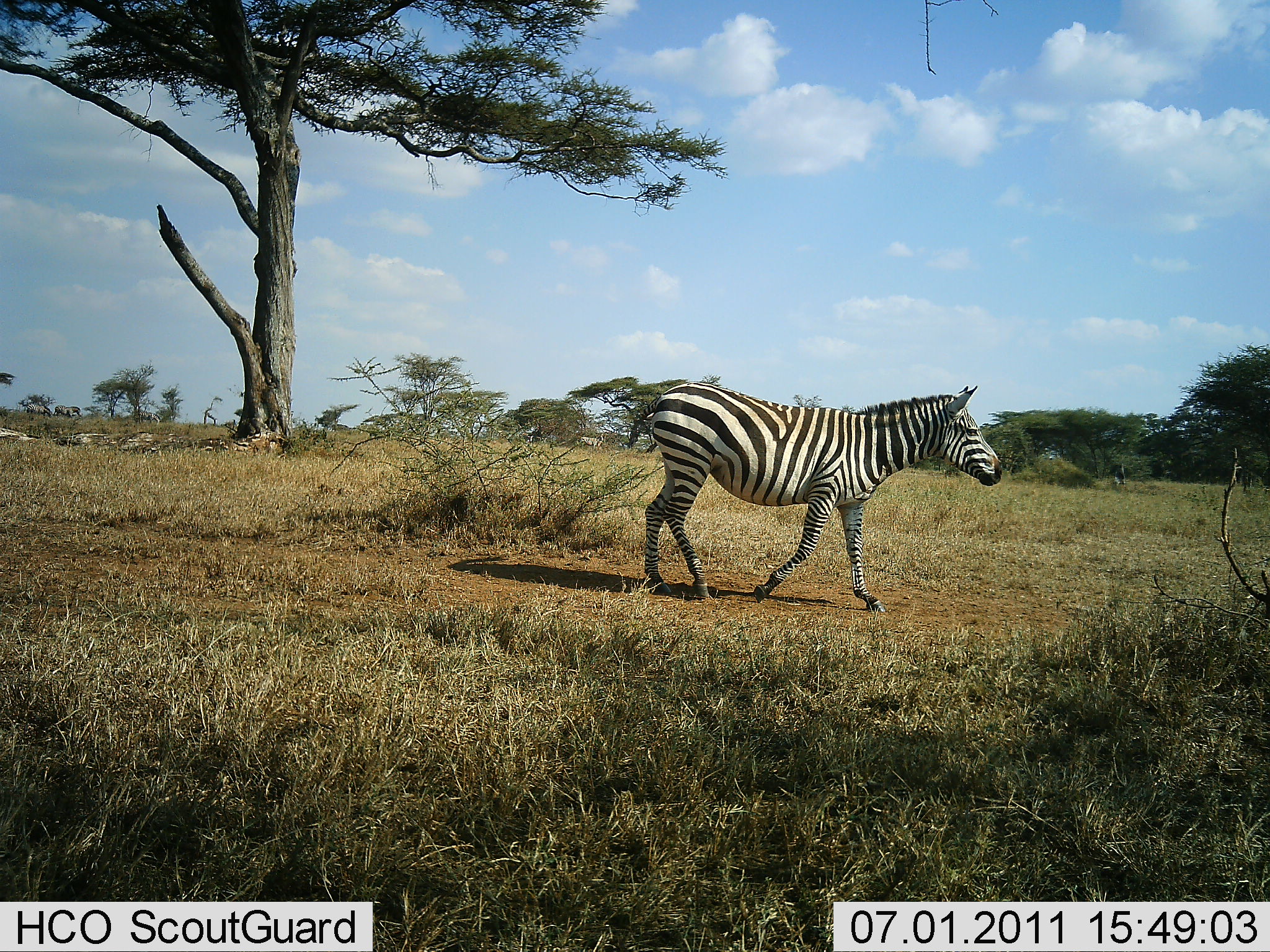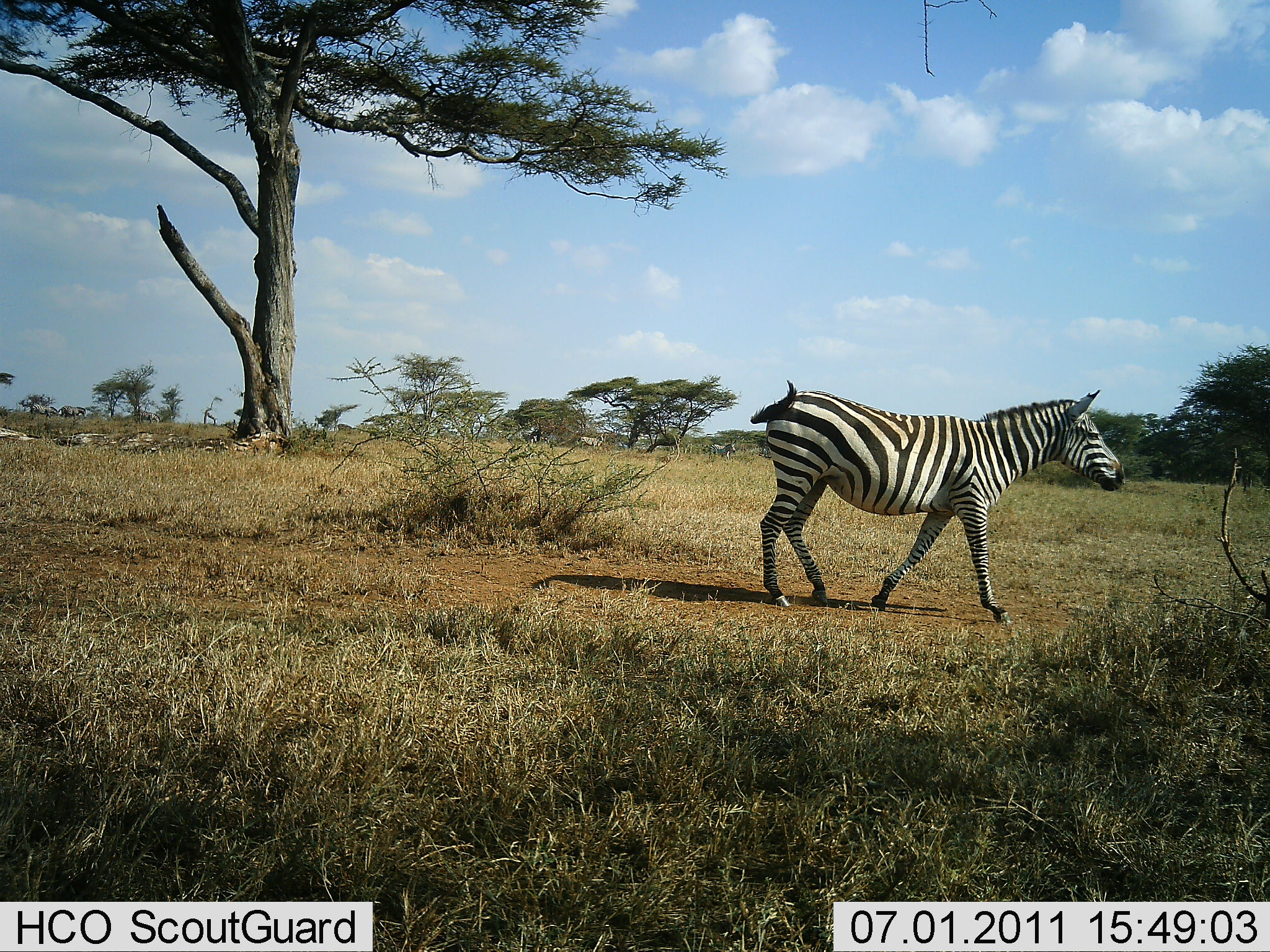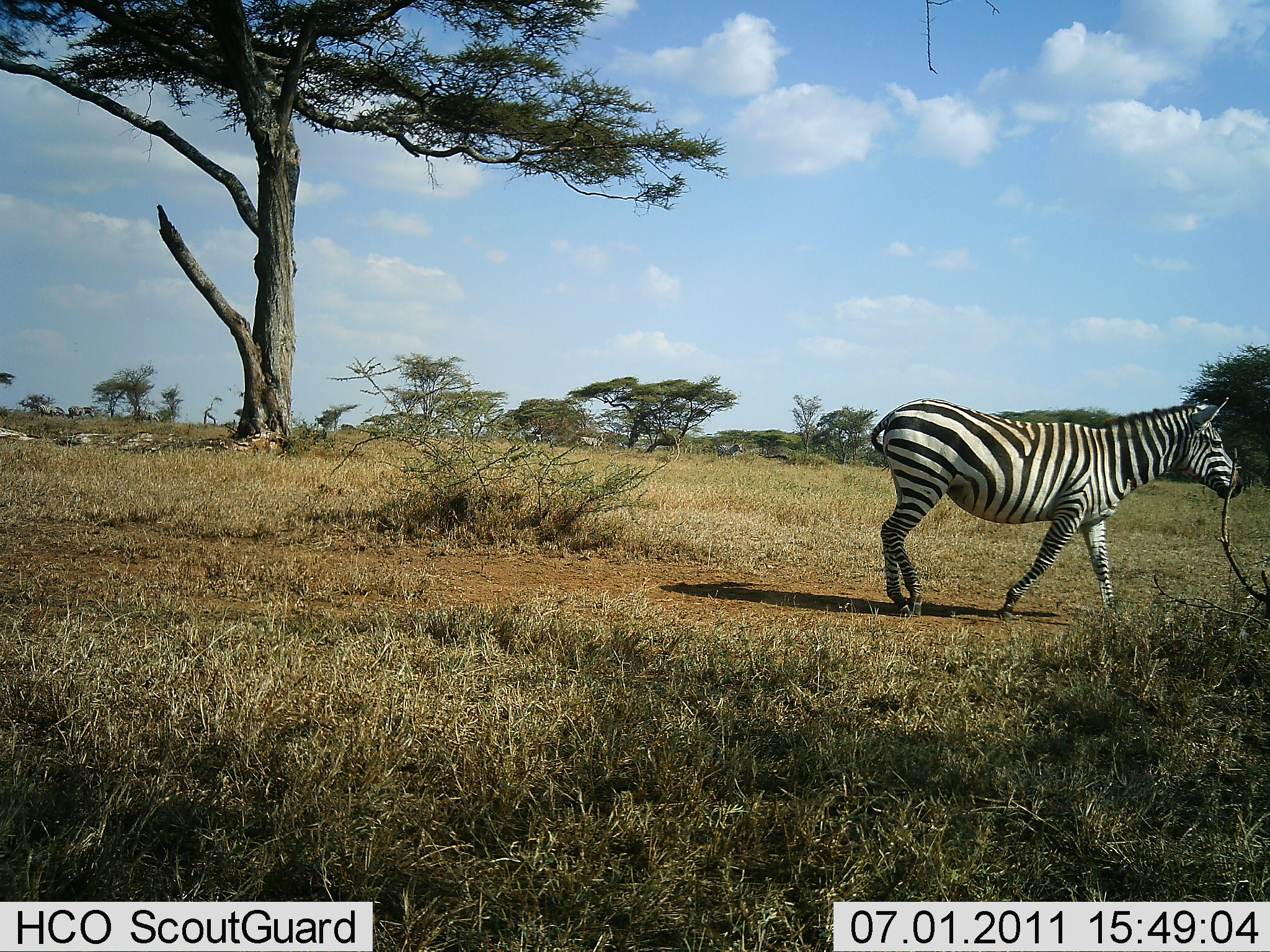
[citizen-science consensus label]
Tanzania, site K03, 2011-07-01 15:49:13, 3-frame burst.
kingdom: Animalia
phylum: Chordata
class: Mammalia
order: Perissodactyla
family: Equidae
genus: Equus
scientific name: Equus quagga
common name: plains zebra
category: zebra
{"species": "zebra (plains zebra) (Equus quagga)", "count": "1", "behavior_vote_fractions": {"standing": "0%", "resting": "0%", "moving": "100%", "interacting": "0%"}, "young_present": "0%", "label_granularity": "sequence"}